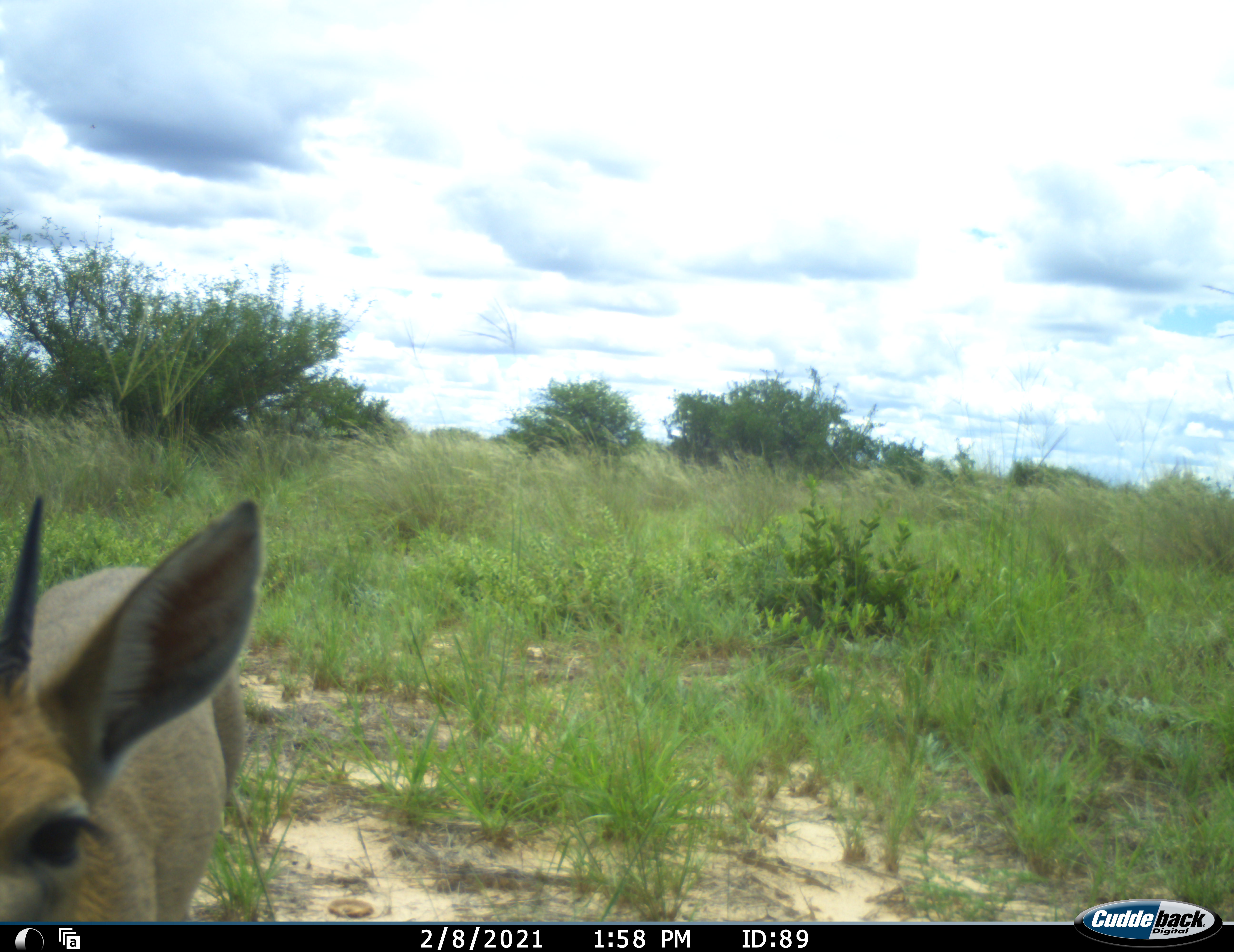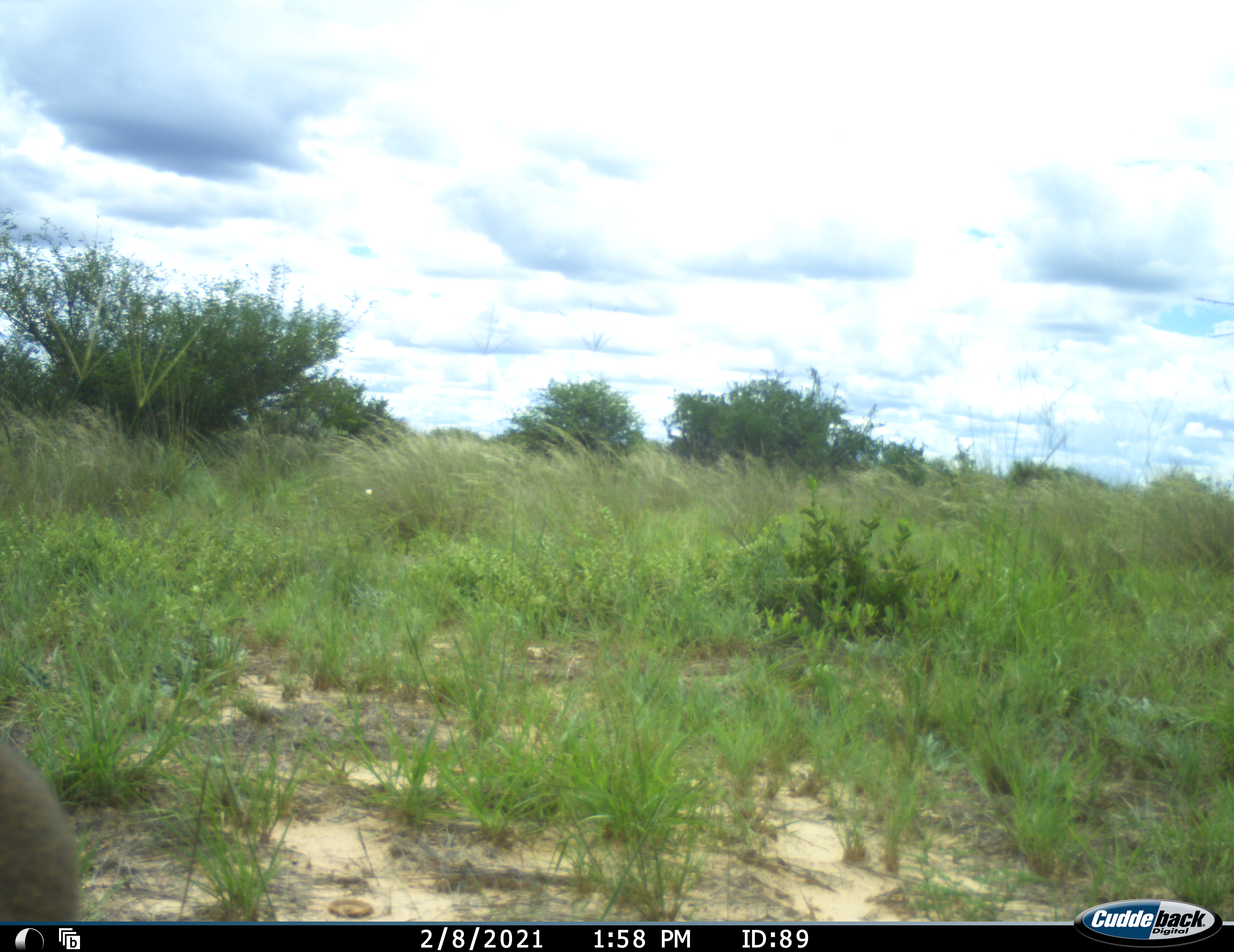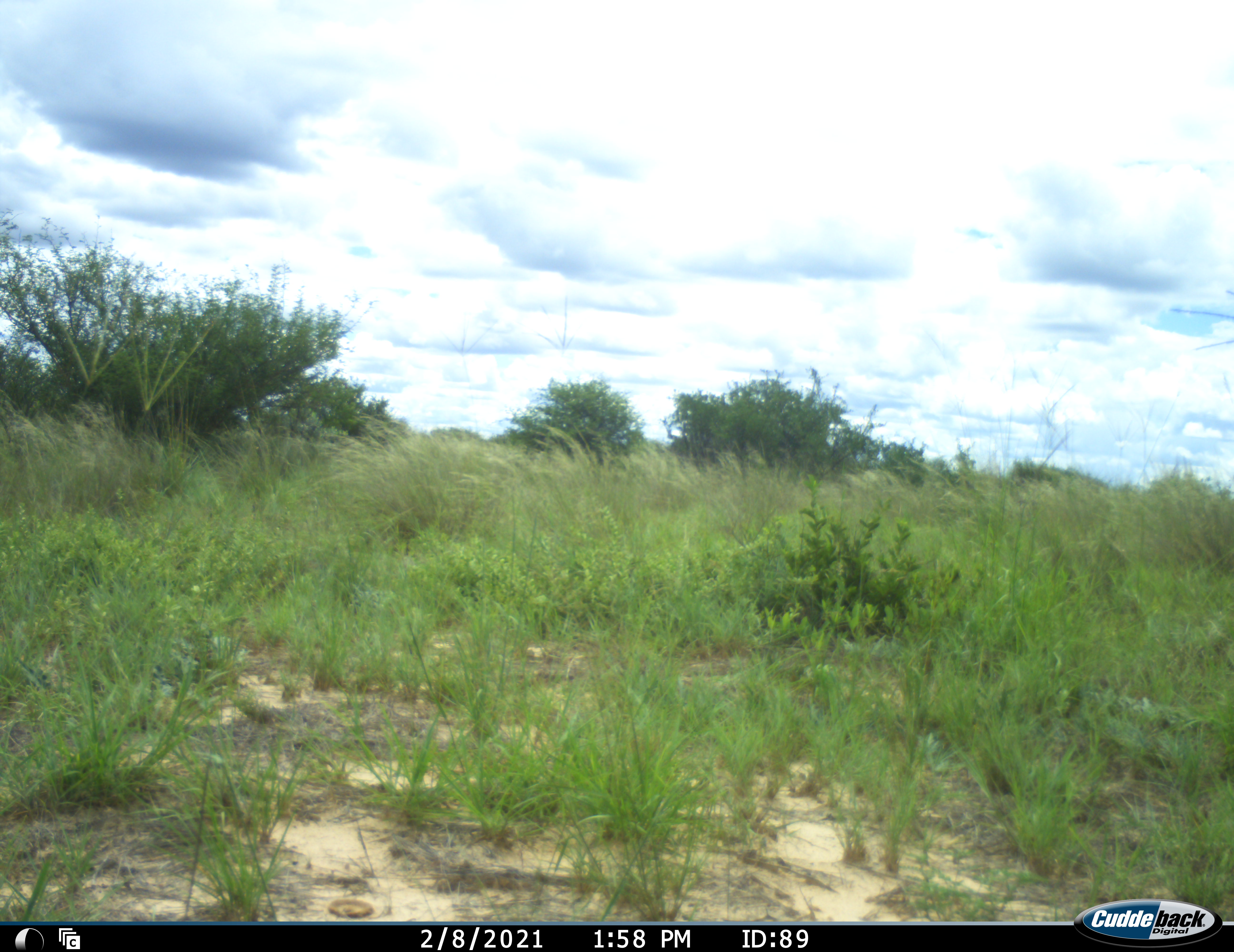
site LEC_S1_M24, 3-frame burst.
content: unidentified animal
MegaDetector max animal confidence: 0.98